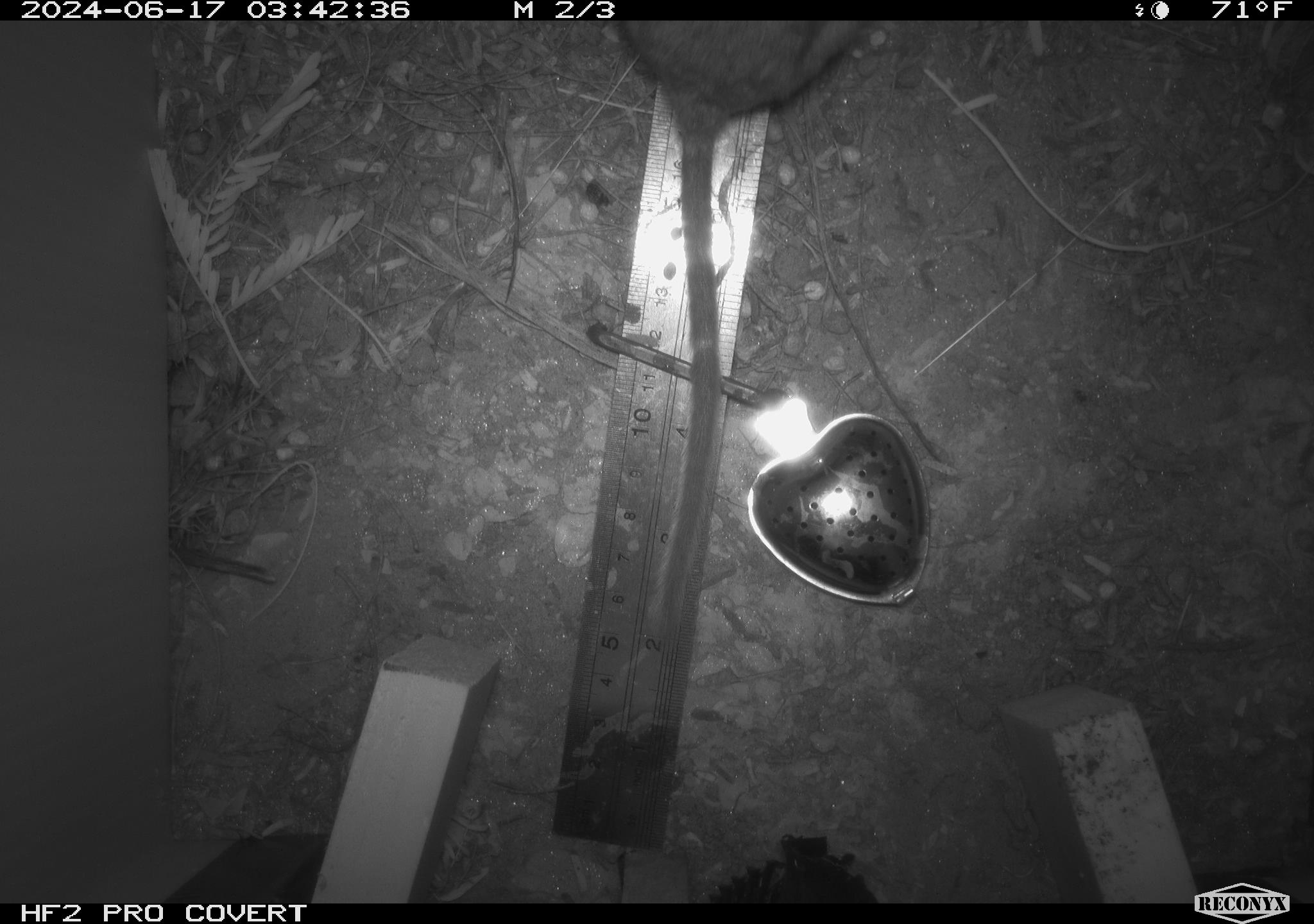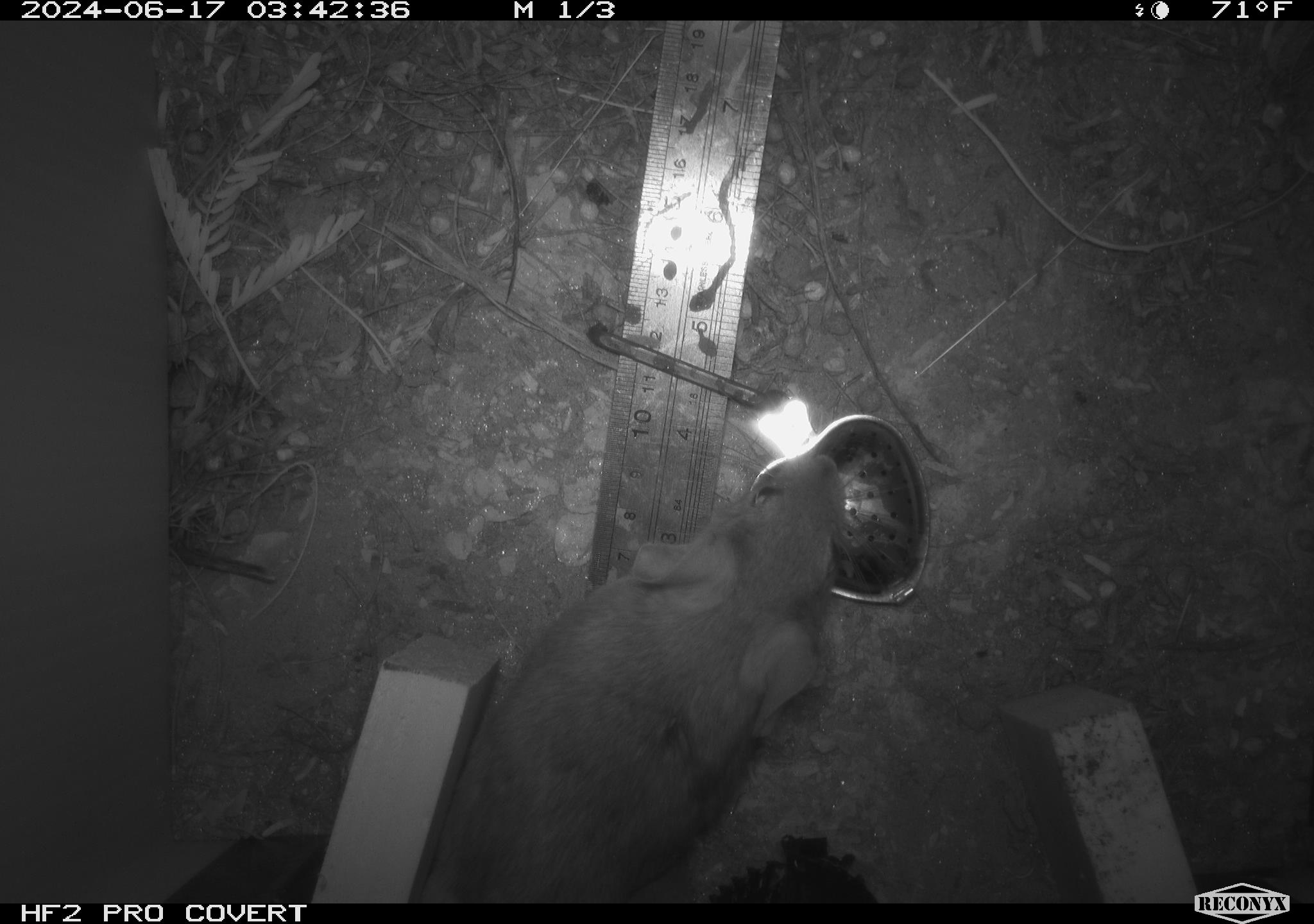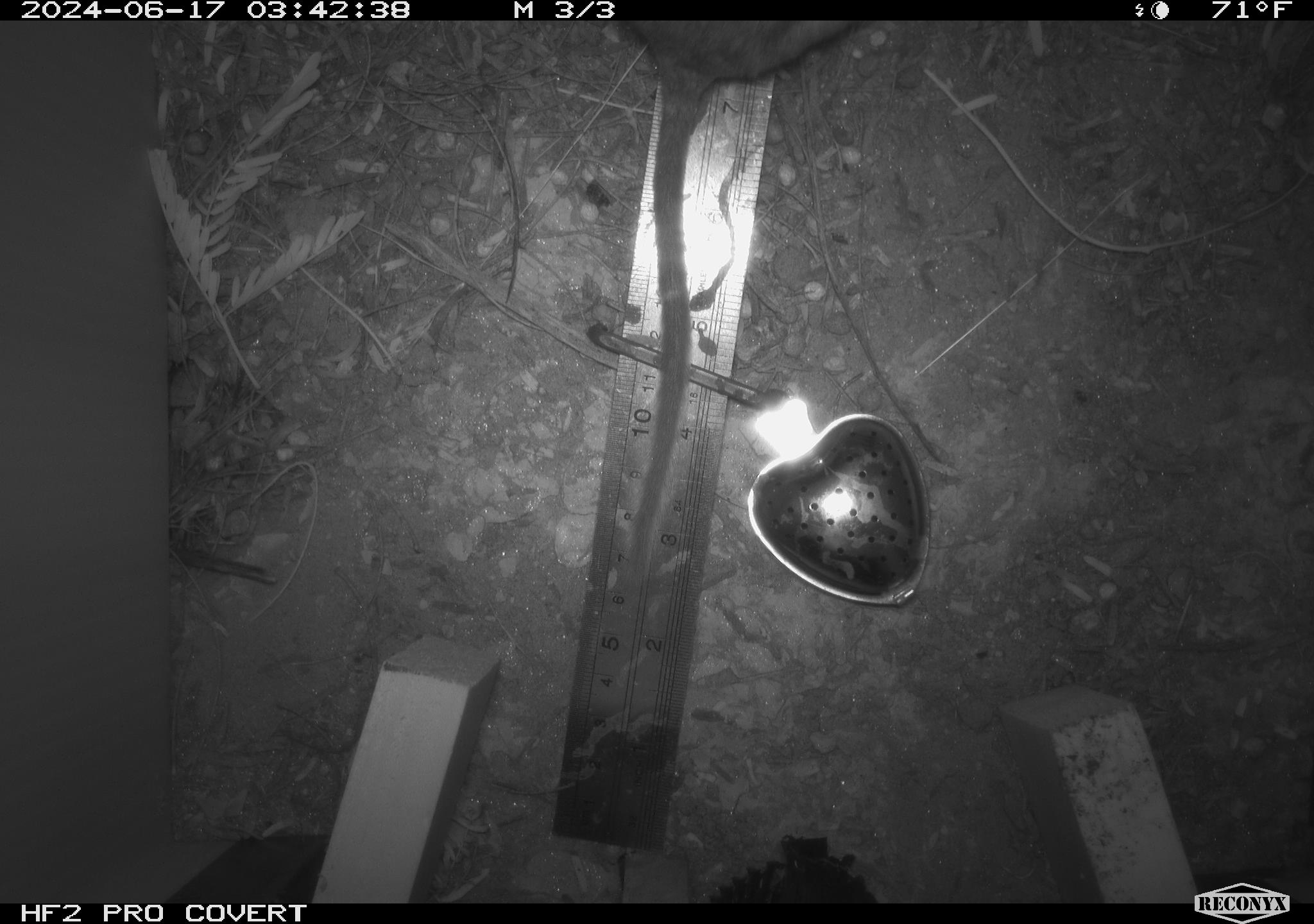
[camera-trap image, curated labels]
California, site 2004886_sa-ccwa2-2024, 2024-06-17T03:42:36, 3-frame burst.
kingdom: Animalia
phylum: Chordata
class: Mammalia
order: Rodentia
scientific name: Rodentia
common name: woodrat or rat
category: woodrat or rat species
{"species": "woodrat or rat species (woodrat or rat) (Rodentia)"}